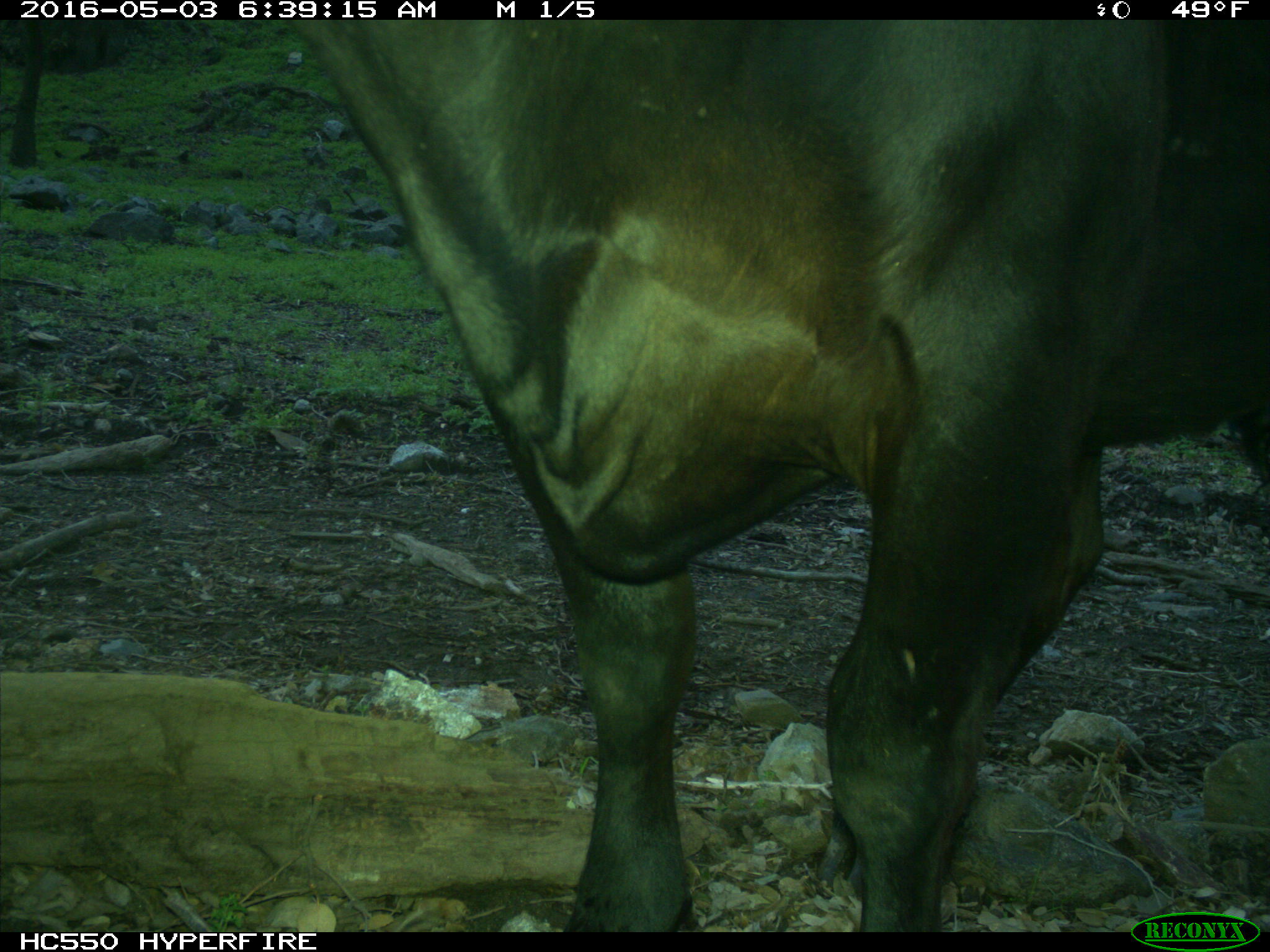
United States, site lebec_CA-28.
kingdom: Animalia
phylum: Chordata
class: Mammalia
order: Artiodactyla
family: Bovidae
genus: Bos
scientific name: Bos taurus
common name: domestic cow